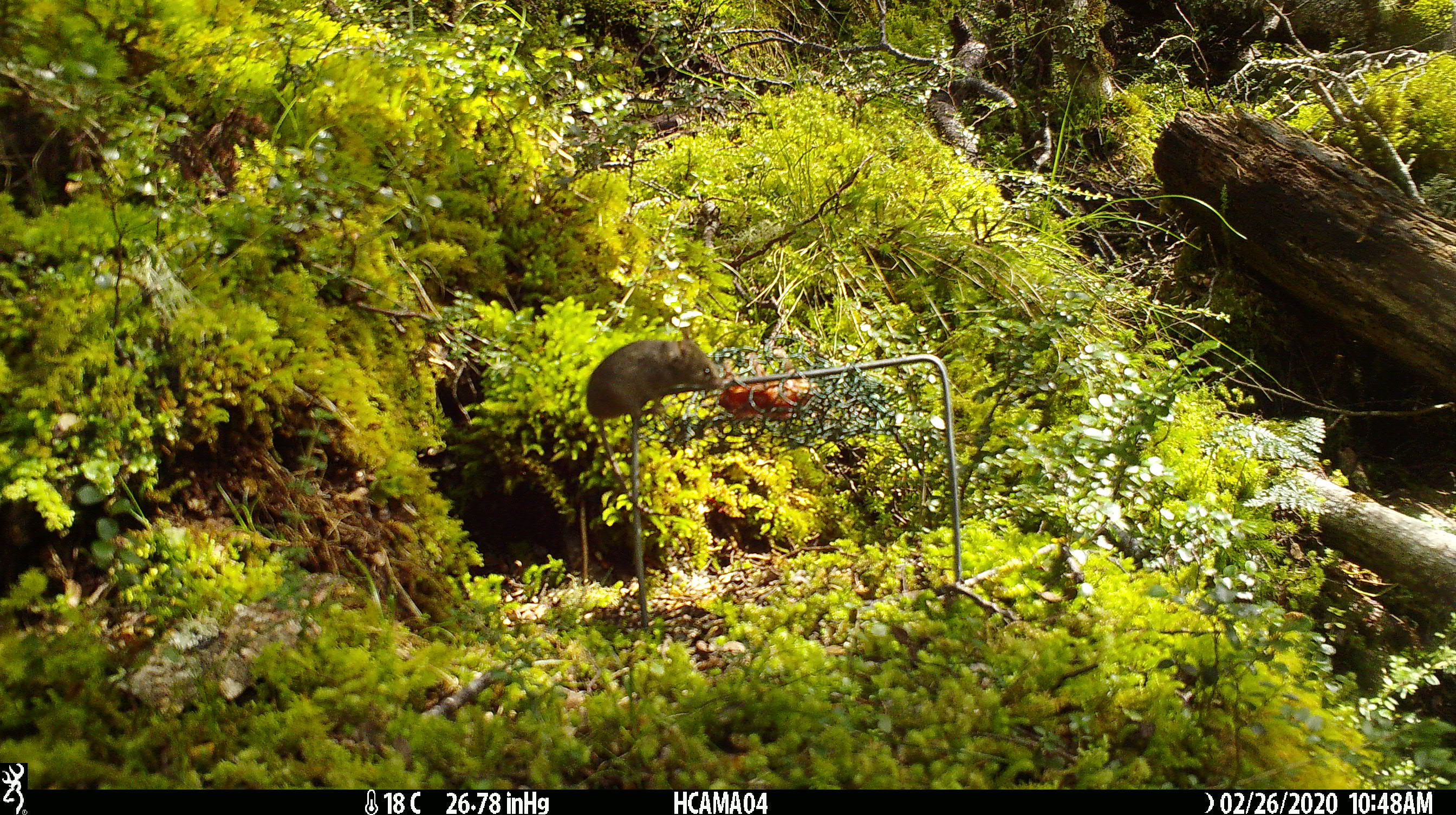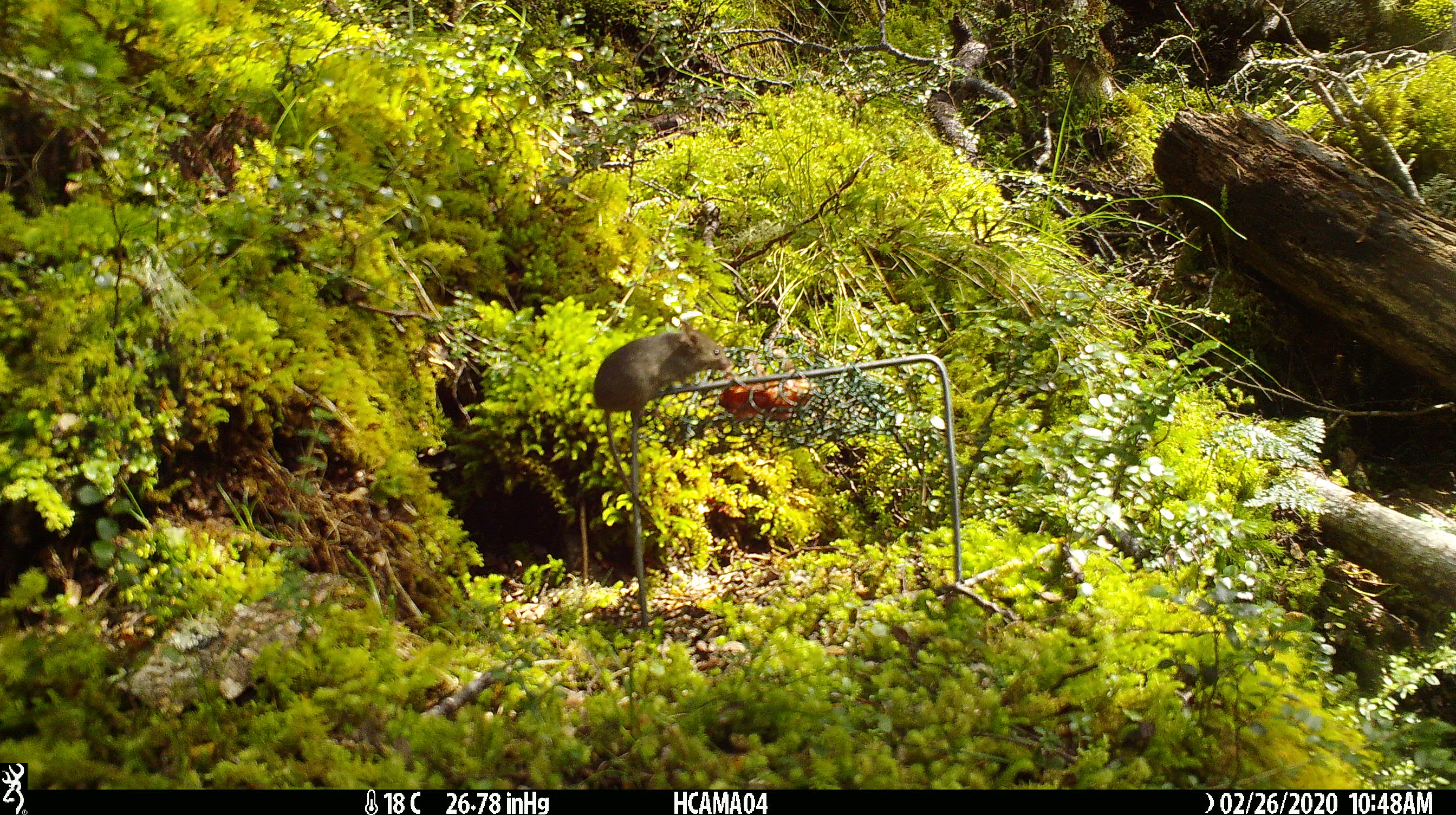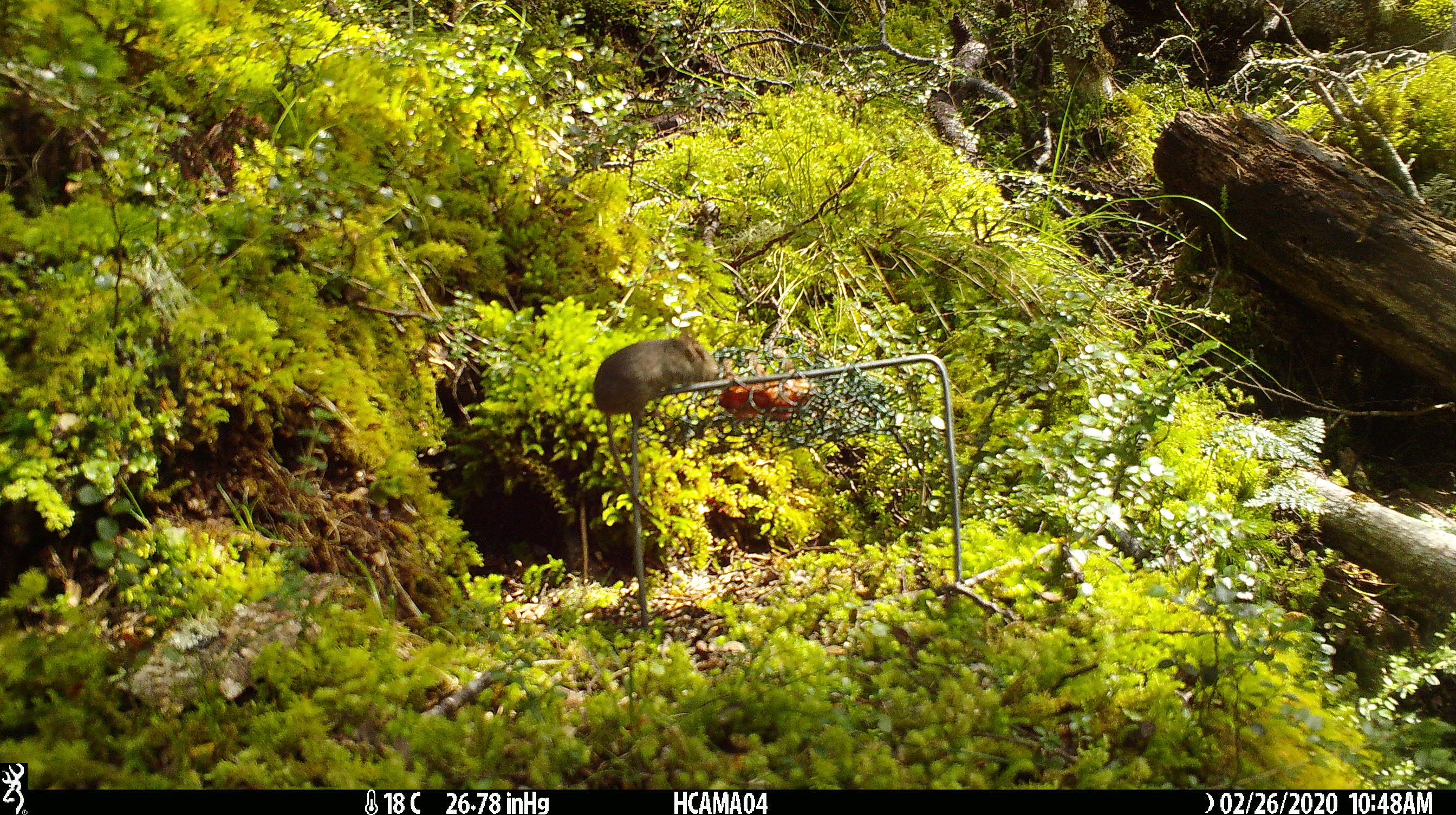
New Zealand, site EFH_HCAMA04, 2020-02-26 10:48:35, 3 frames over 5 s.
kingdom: Animalia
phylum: Chordata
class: Mammalia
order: Rodentia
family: Muridae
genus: Mus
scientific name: Mus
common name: mouse